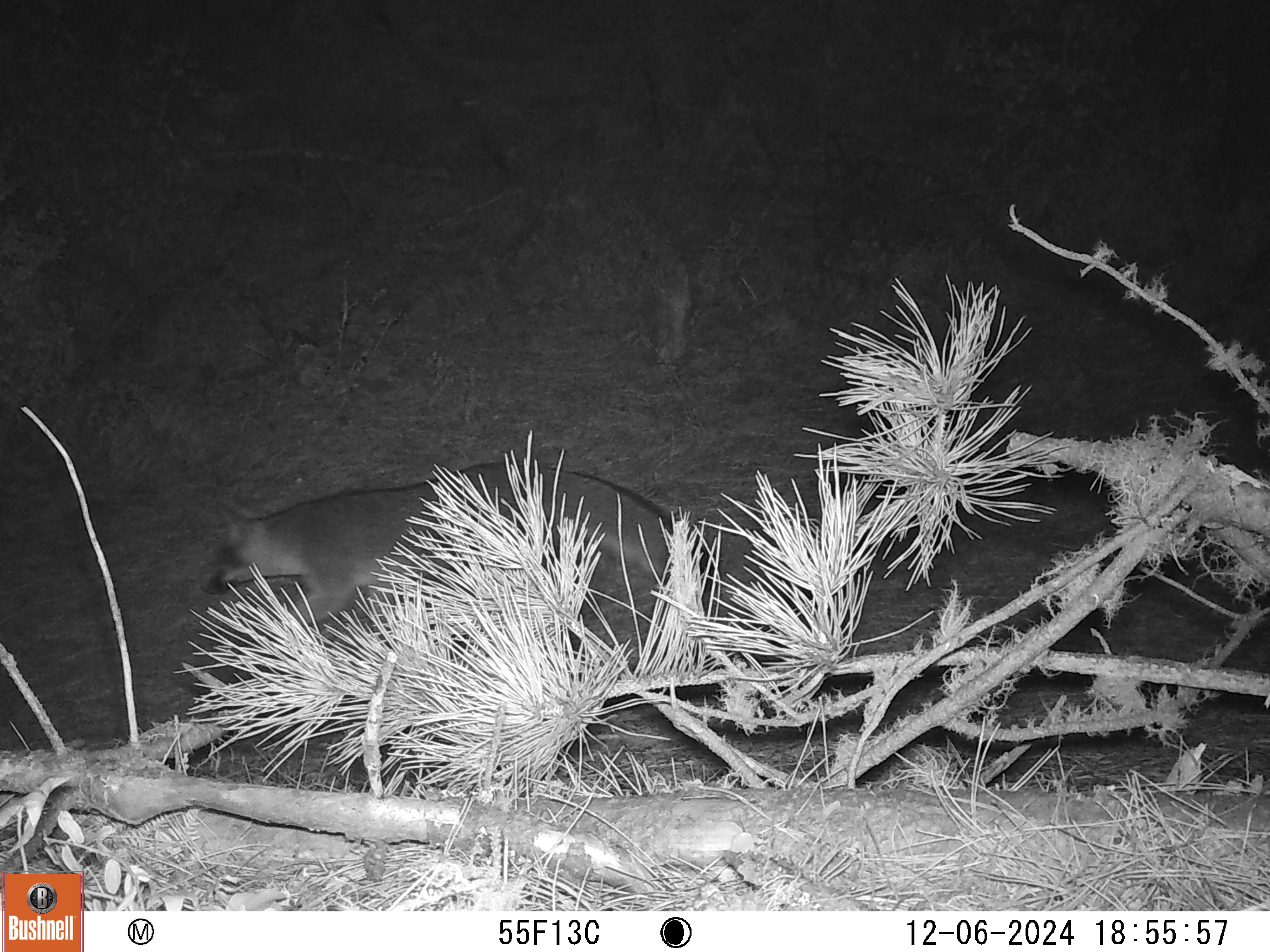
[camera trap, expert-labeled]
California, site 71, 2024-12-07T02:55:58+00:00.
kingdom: Animalia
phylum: Chordata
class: Mammalia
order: Carnivora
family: Canidae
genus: Urocyon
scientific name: Urocyon cinereoargenteus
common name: gray fox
Gray fox (Urocyon cinereoargenteus).